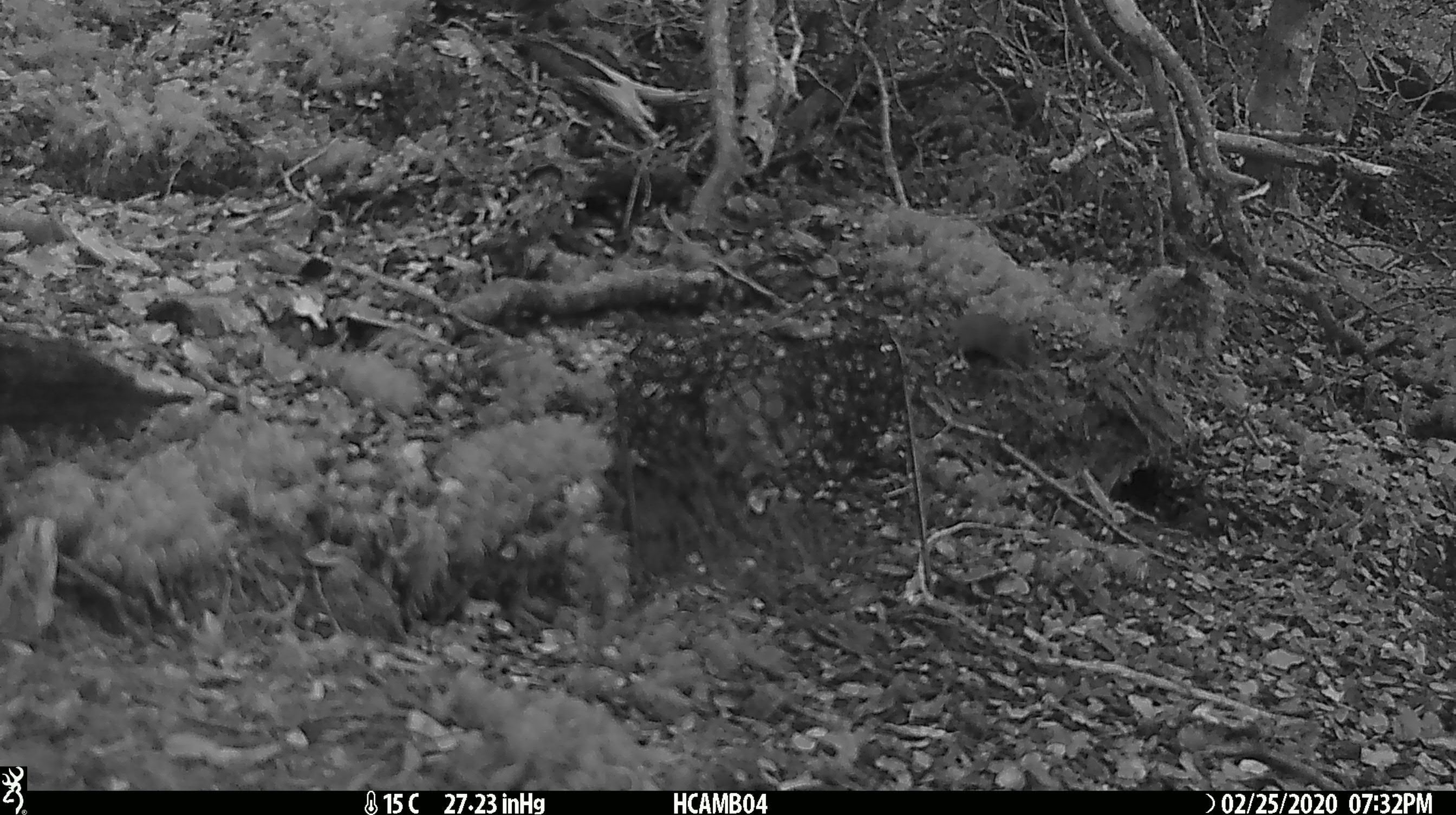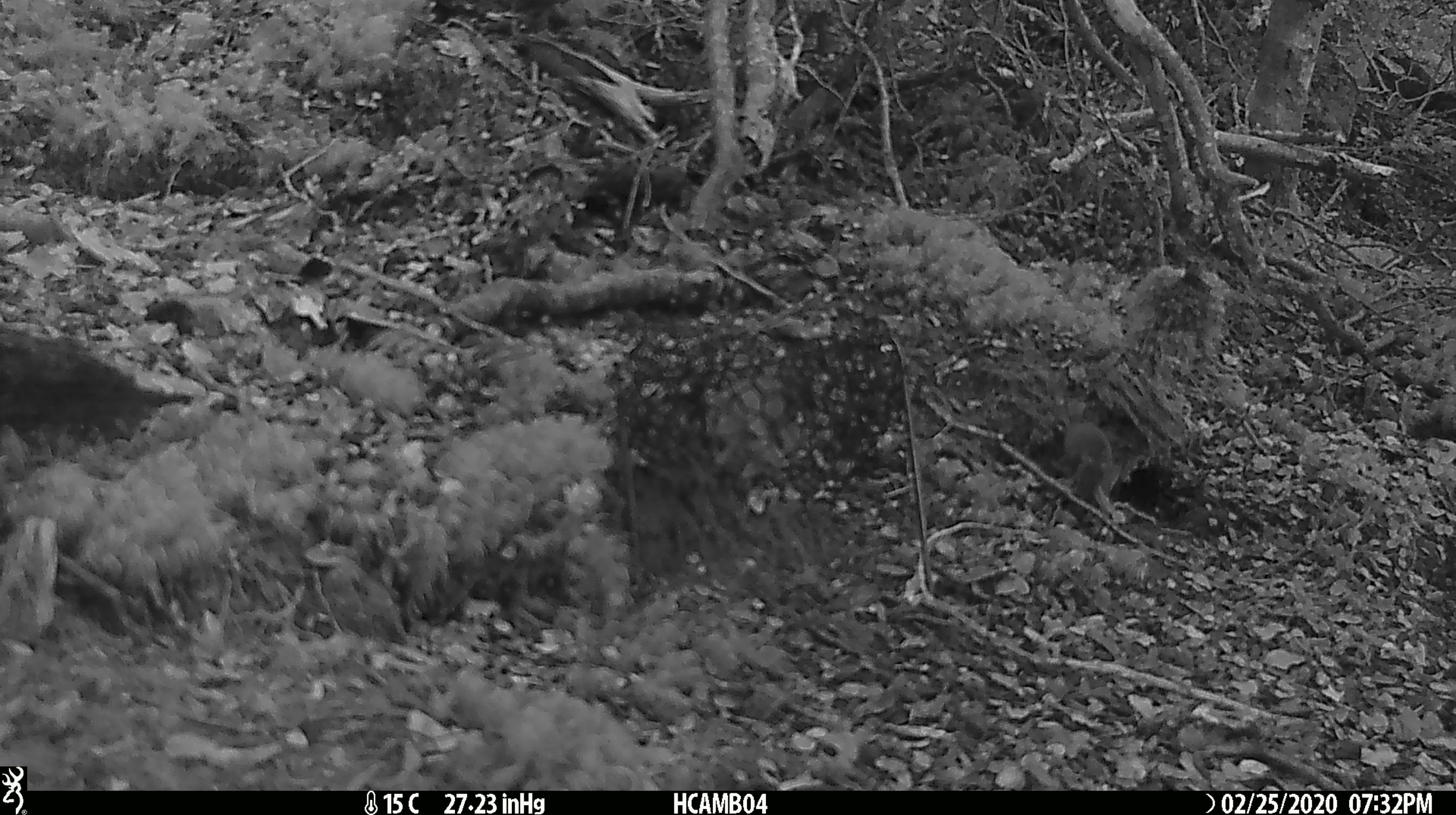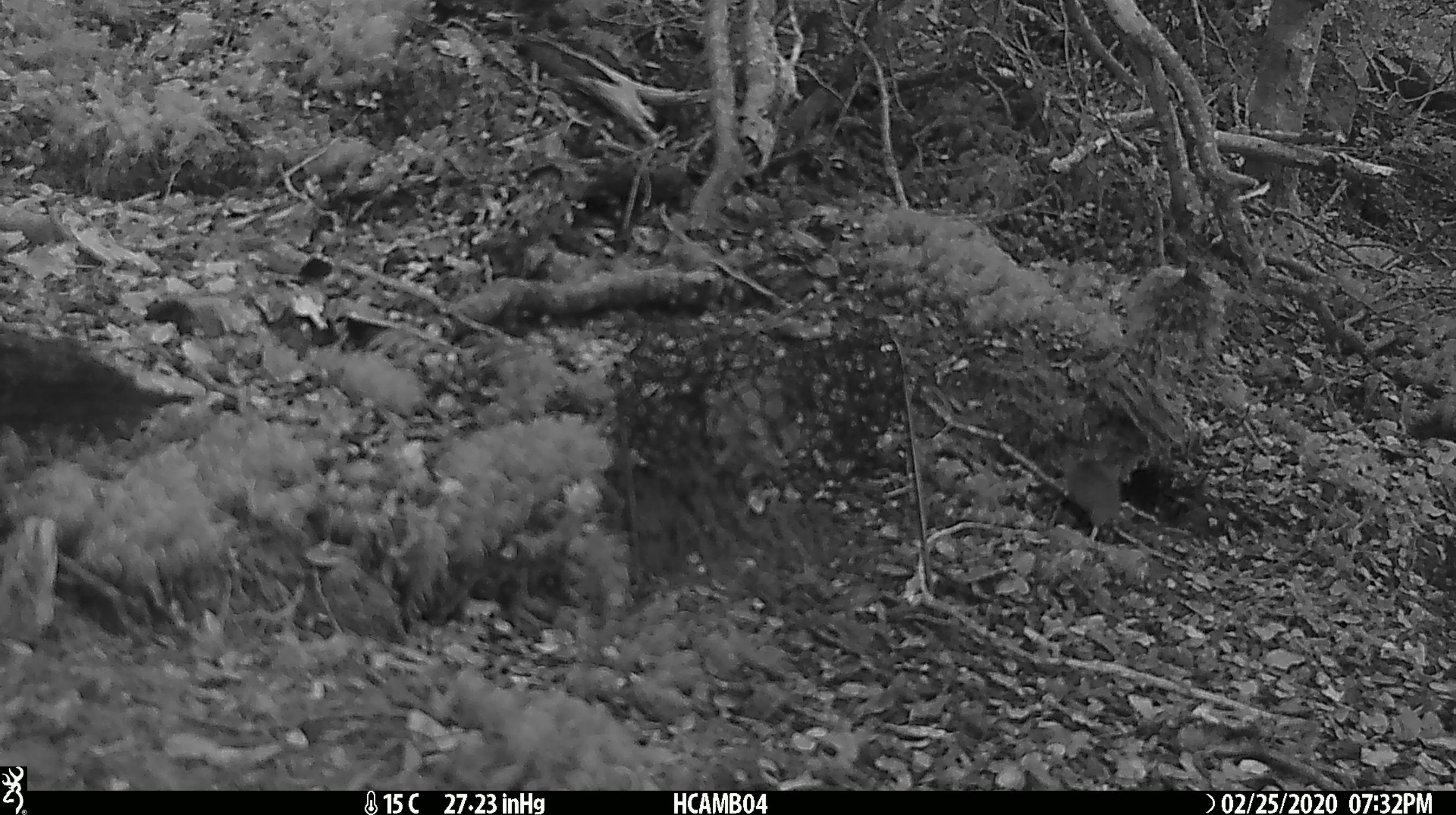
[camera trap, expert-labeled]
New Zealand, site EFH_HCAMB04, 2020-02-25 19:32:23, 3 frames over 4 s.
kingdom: Animalia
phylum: Chordata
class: Mammalia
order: Rodentia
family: Muridae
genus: Mus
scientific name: Mus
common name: mouse